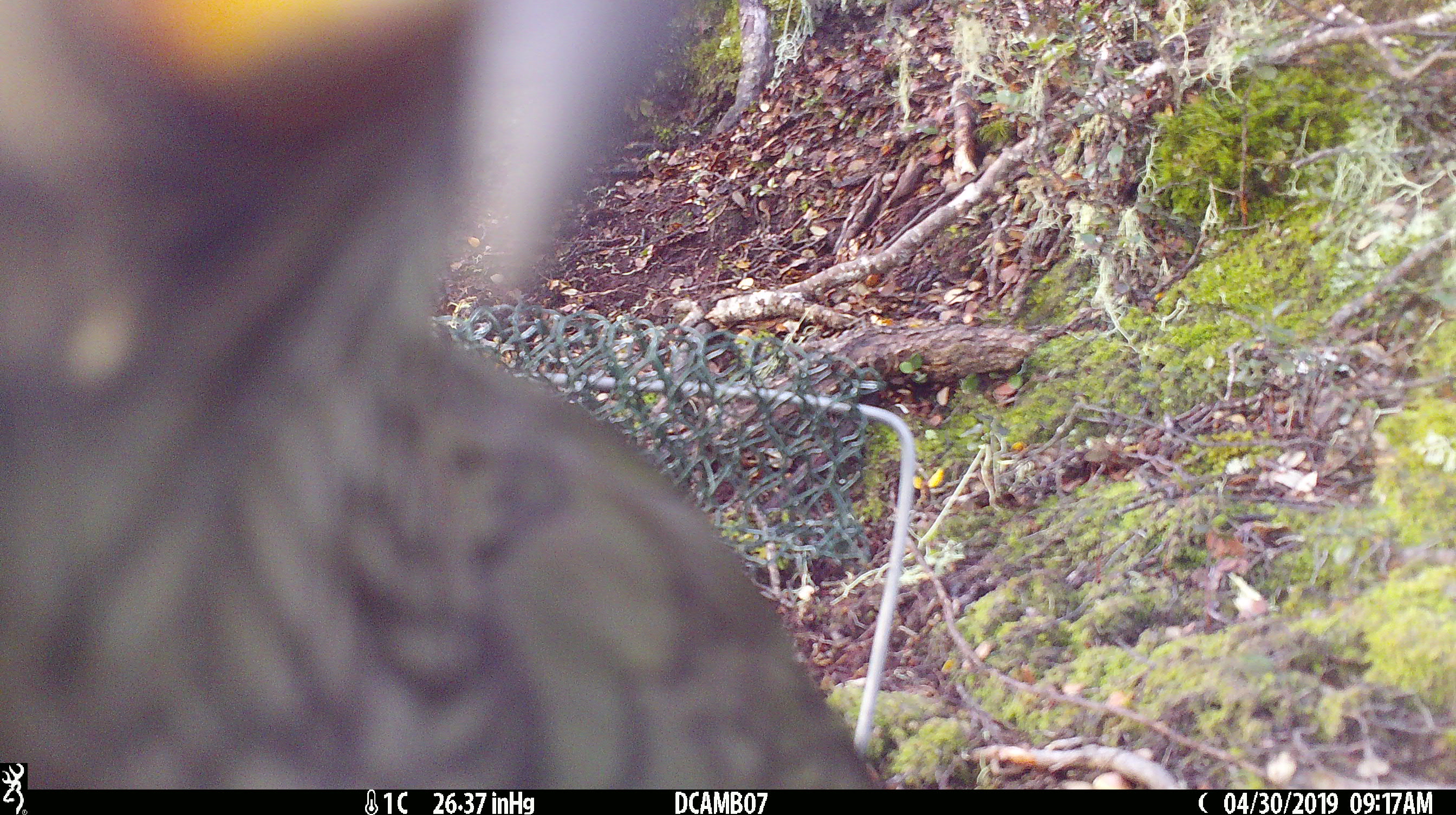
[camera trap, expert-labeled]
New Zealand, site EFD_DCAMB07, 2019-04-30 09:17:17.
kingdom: Animalia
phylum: Chordata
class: Aves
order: Psittaciformes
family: Strigopidae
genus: Nestor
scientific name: Nestor notabilis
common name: kea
Kea (Nestor notabilis).